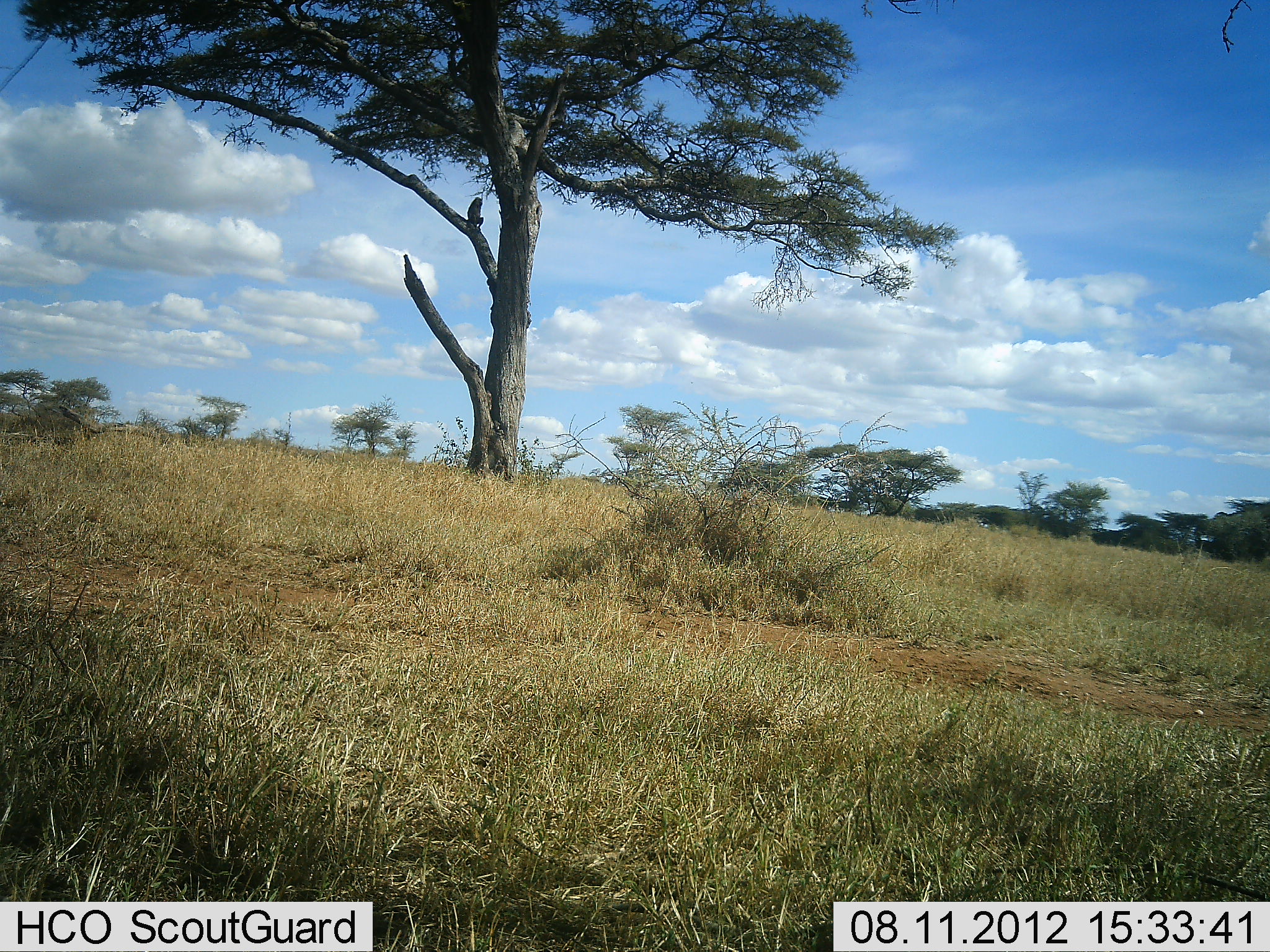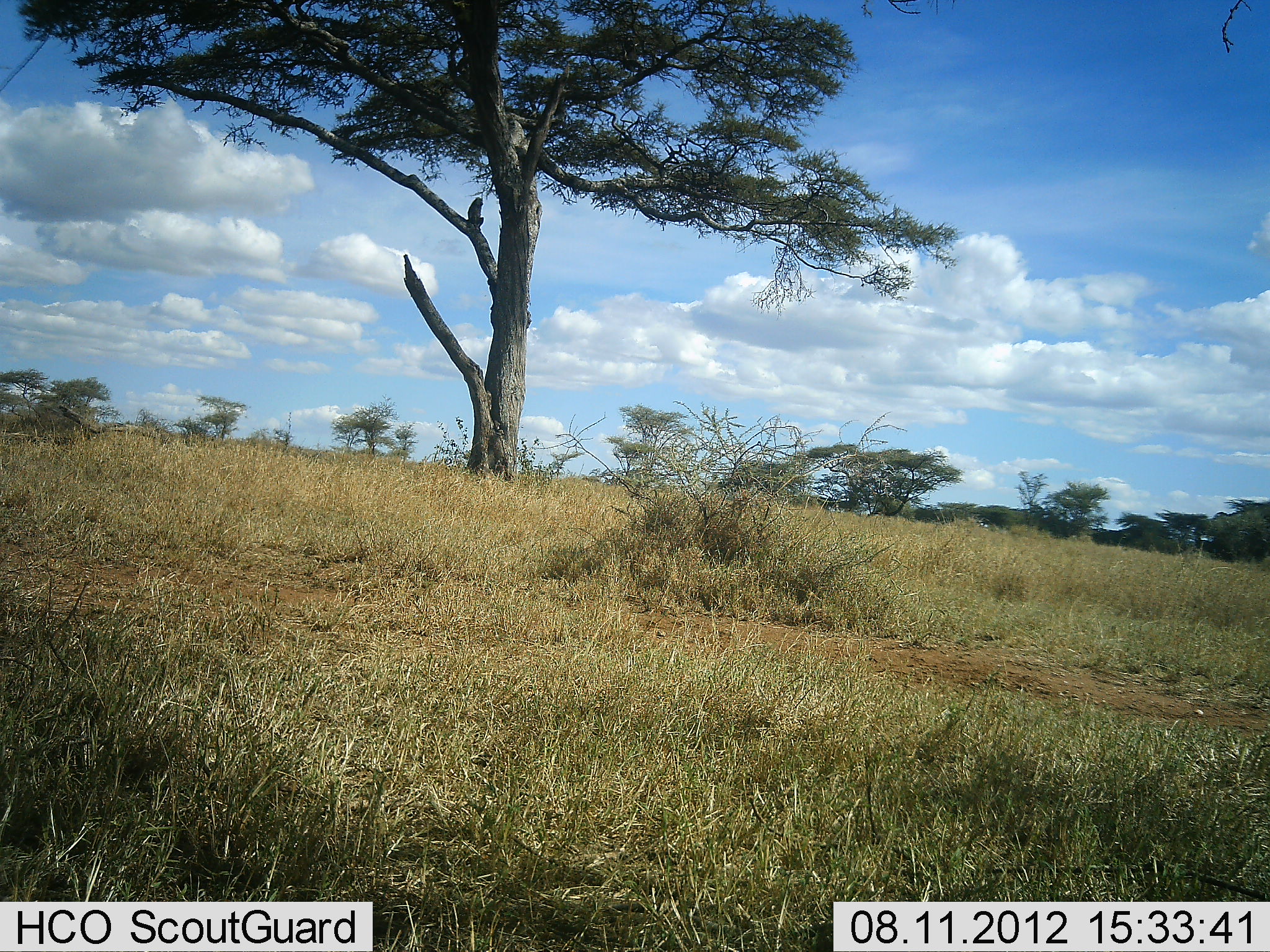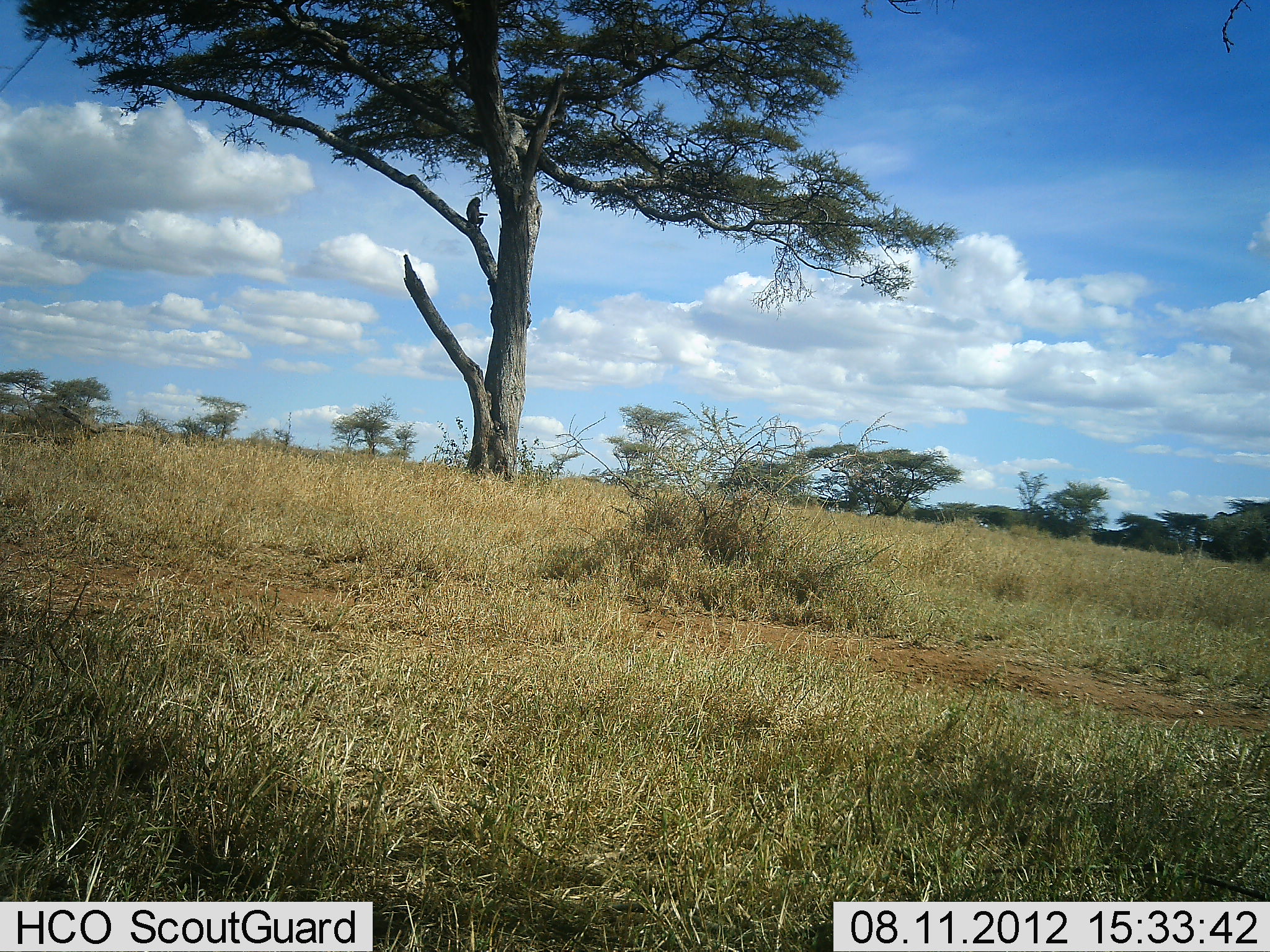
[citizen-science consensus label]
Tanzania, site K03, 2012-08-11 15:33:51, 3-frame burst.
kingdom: Animalia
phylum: Chordata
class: Mammalia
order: Primates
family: Cercopithecidae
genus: Papio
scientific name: Papio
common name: baboon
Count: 1.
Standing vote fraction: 0%.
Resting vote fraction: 100%.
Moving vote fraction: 0%.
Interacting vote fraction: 0%.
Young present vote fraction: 0%.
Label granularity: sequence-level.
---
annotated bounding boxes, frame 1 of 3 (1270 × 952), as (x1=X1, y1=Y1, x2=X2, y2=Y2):
animal: (x1=467, y1=196, x2=485, y2=231)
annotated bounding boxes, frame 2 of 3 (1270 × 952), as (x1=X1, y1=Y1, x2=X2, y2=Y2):
animal: (x1=466, y1=197, x2=486, y2=230)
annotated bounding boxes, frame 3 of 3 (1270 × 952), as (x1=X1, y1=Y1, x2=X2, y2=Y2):
animal: (x1=464, y1=195, x2=488, y2=231)